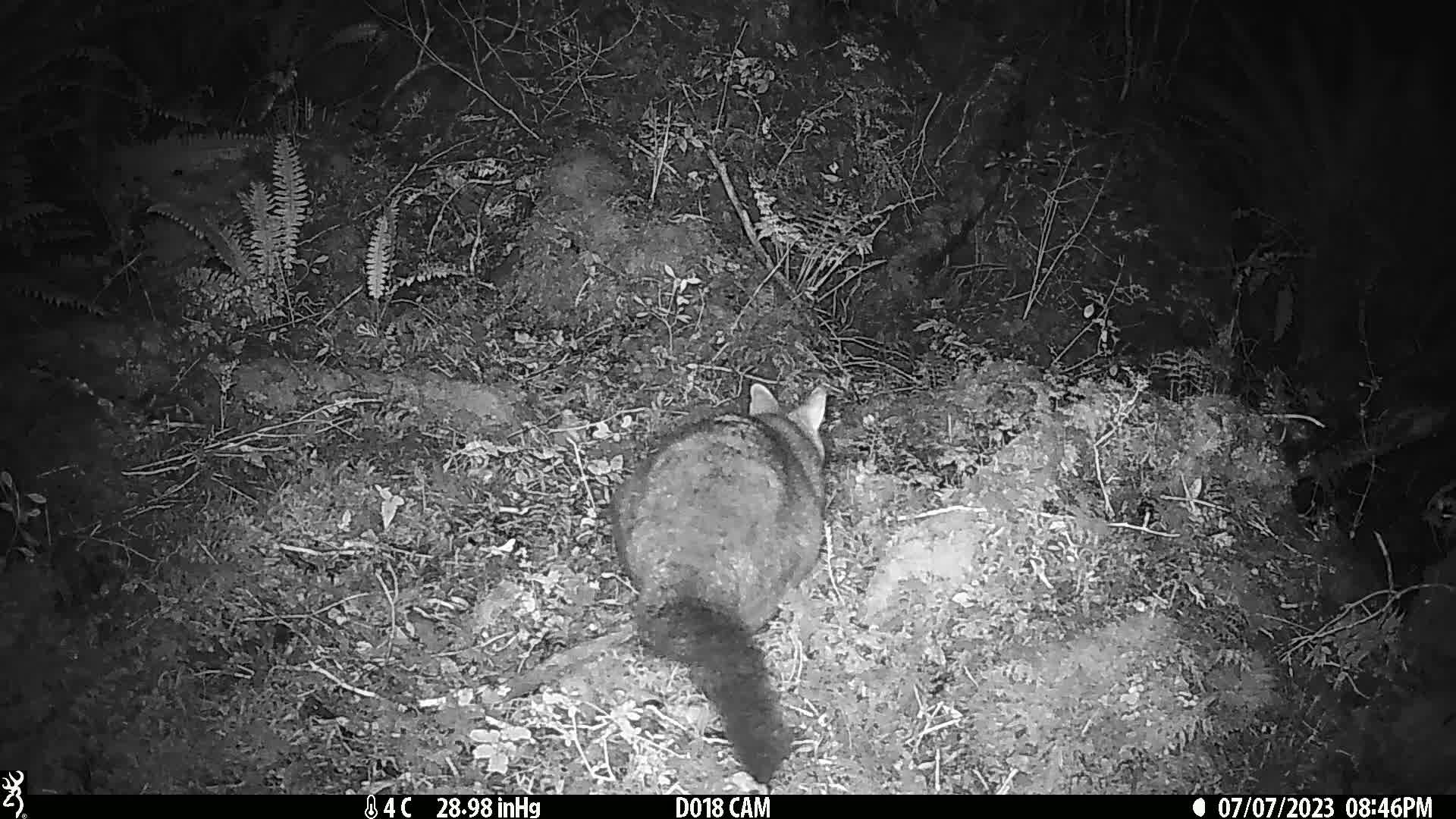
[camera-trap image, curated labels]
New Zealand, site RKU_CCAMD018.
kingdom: Animalia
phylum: Chordata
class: Mammalia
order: Diprotodontia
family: Phalangeridae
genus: Trichosurus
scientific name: Trichosurus vulpecula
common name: common brushtail possum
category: possum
Possum (common brushtail possum) (Trichosurus vulpecula).